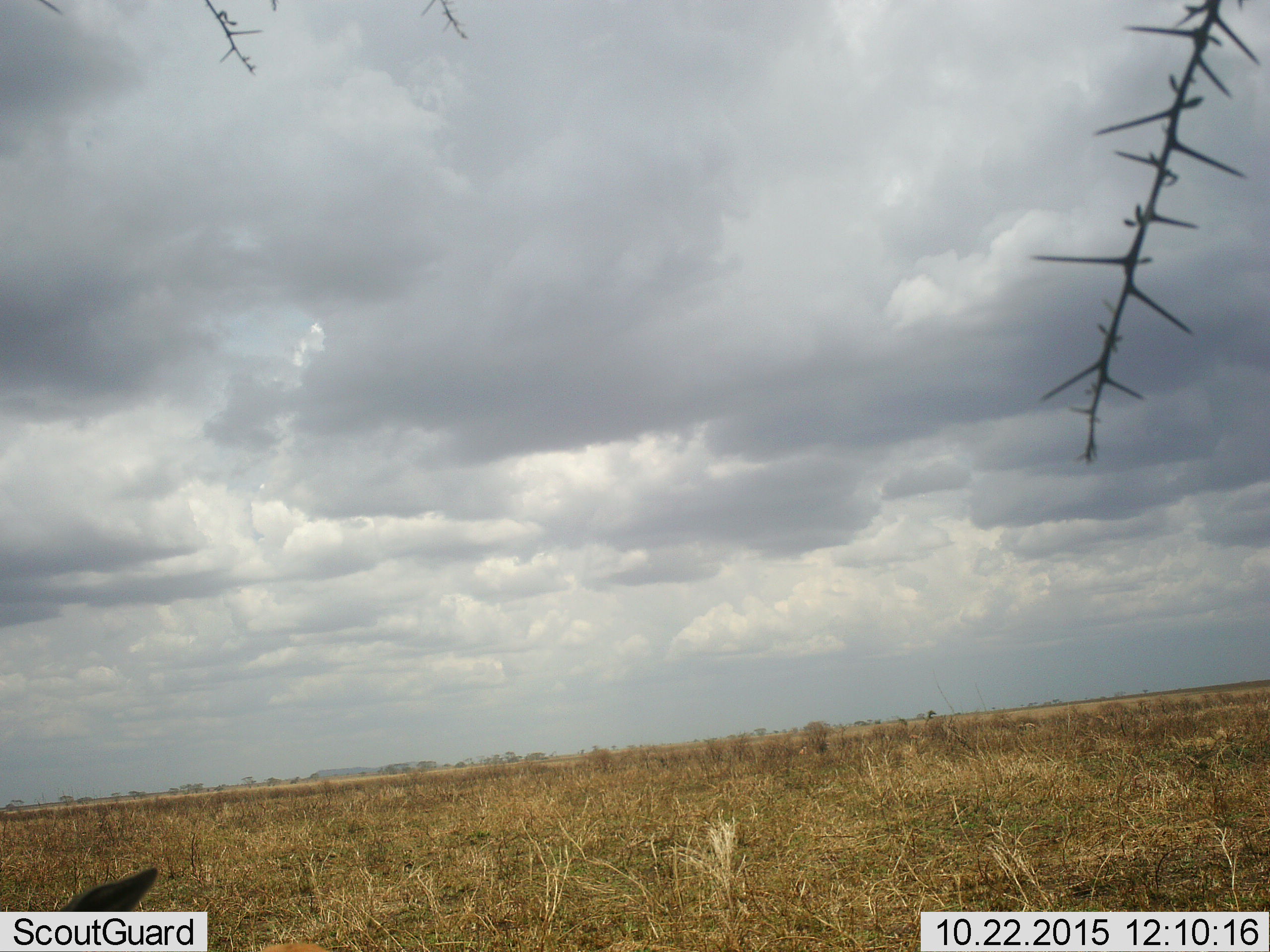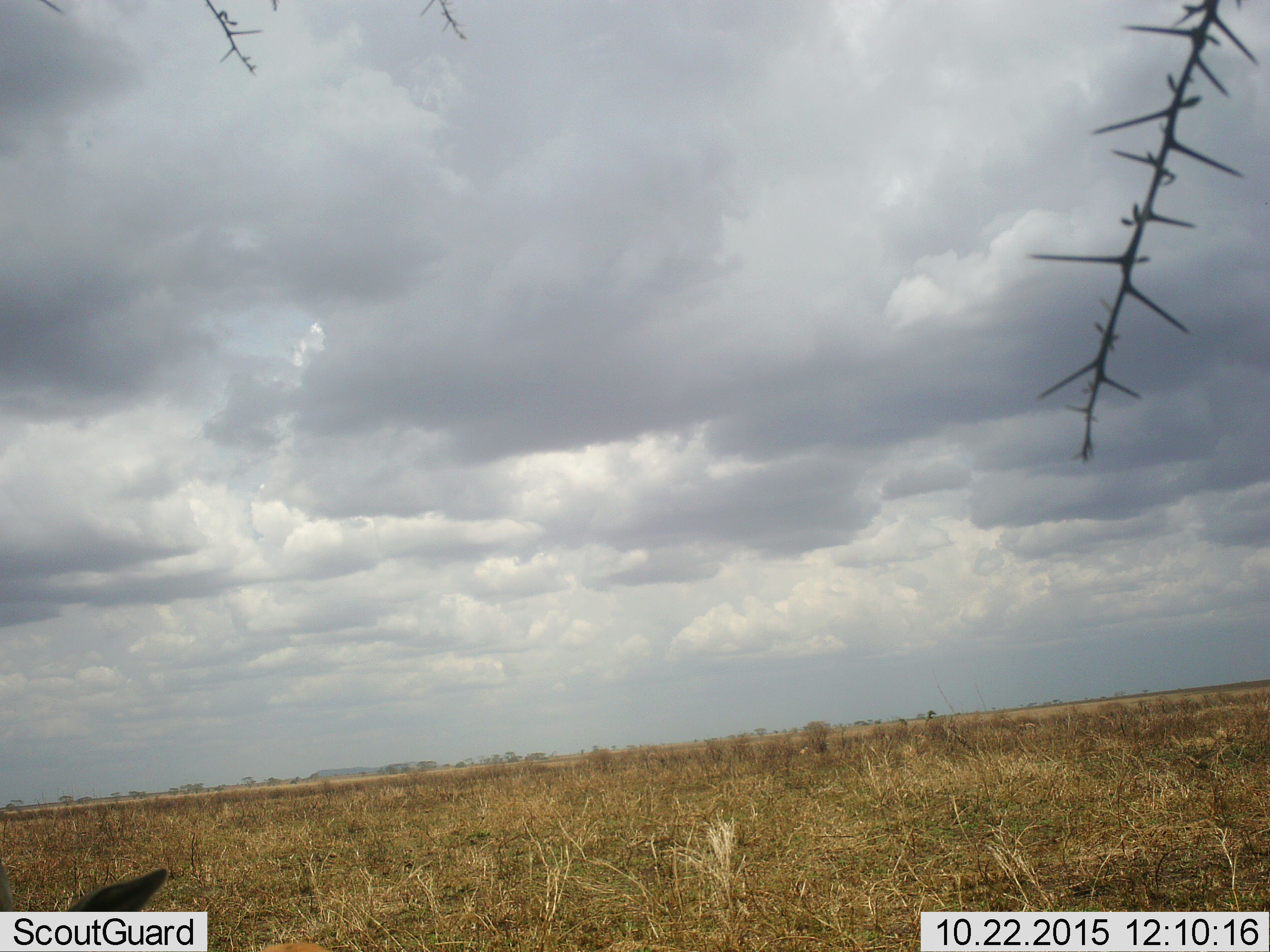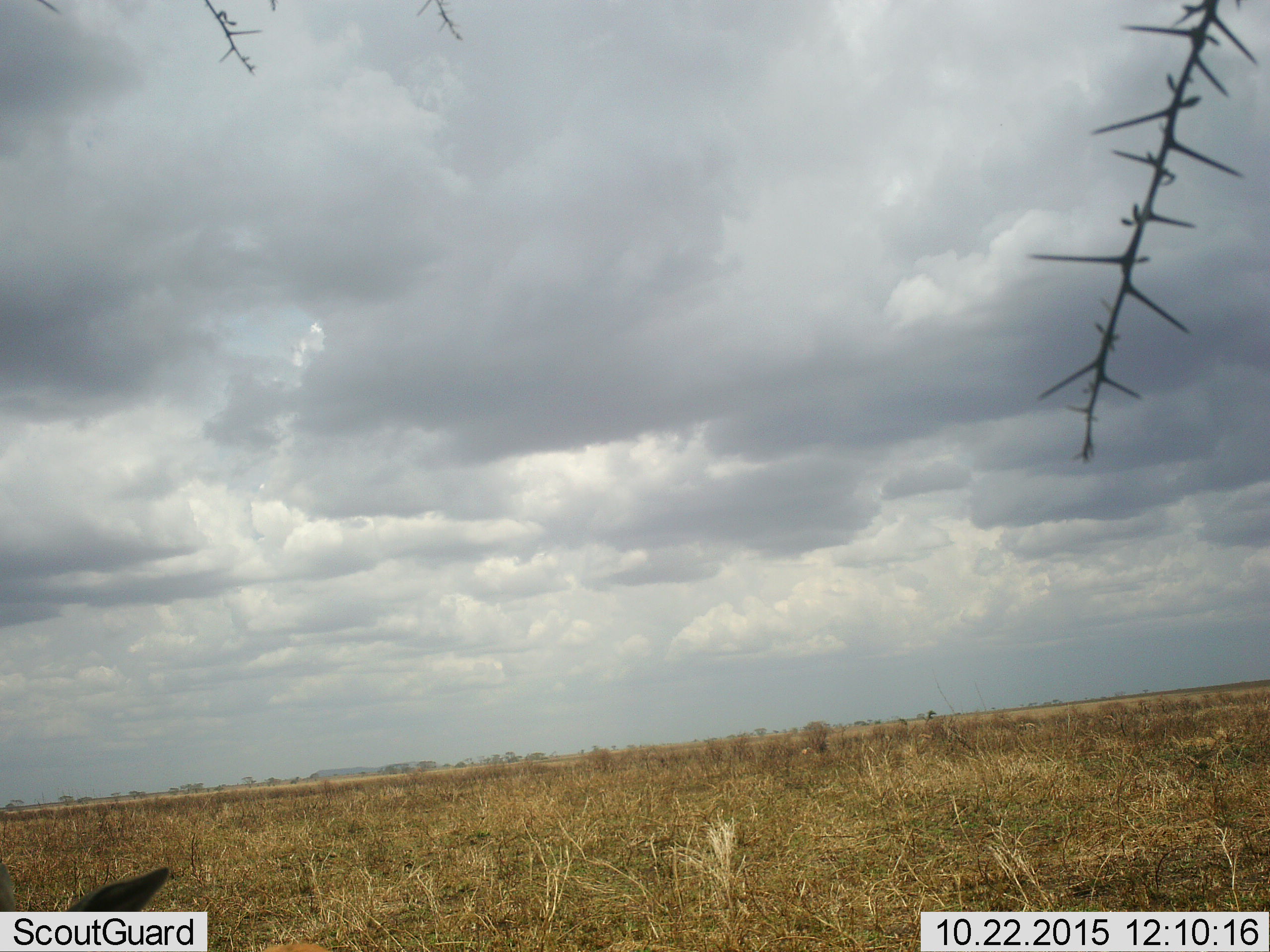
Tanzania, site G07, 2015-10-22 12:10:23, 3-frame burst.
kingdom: Animalia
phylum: Chordata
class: Mammalia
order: Artiodactyla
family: Bovidae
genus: Eudorcas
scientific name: Eudorcas thomsonii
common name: thomson's gazelle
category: gazellethomsons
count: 1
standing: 67%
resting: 33%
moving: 0%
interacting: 0%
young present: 0%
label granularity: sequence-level